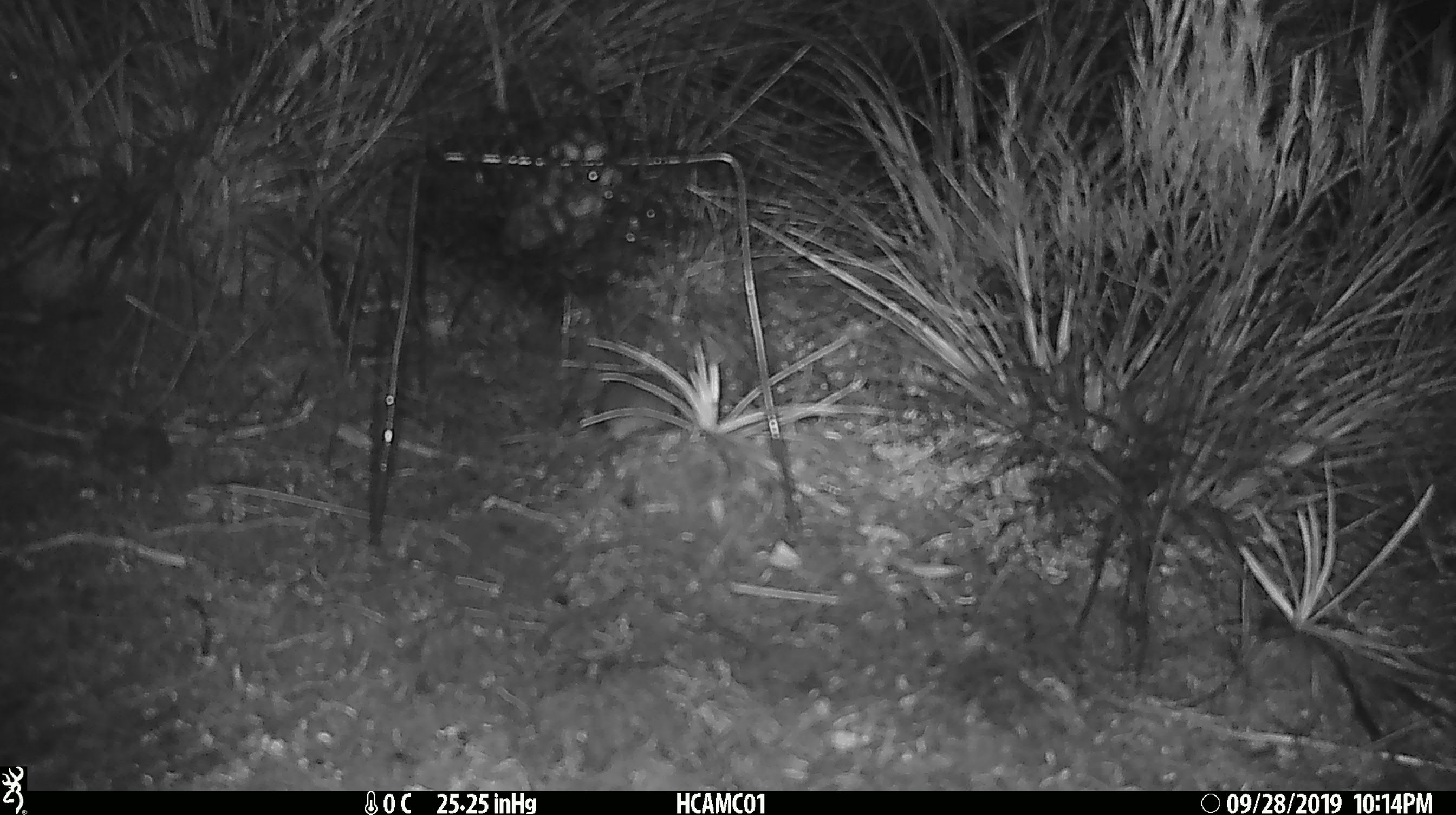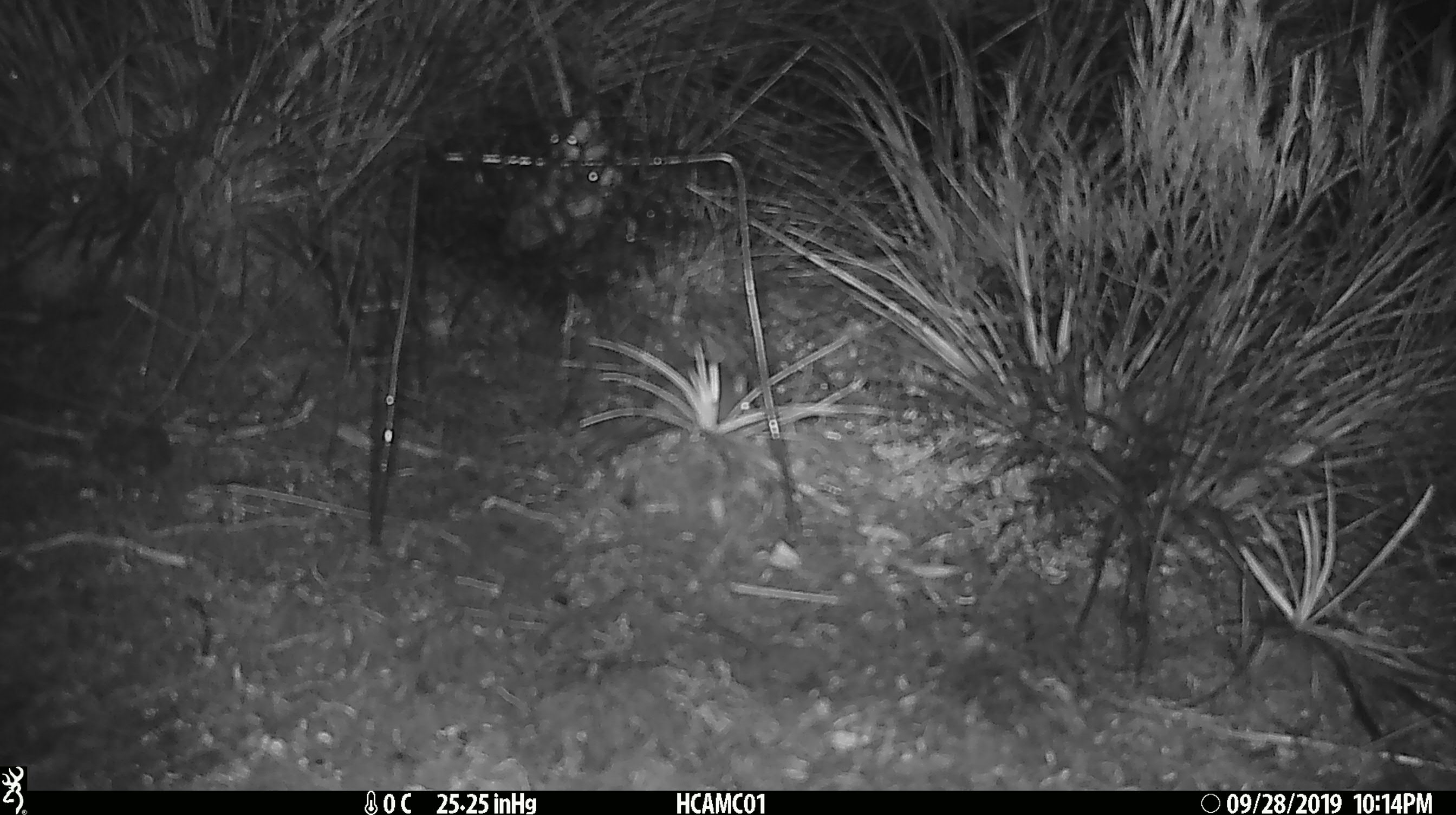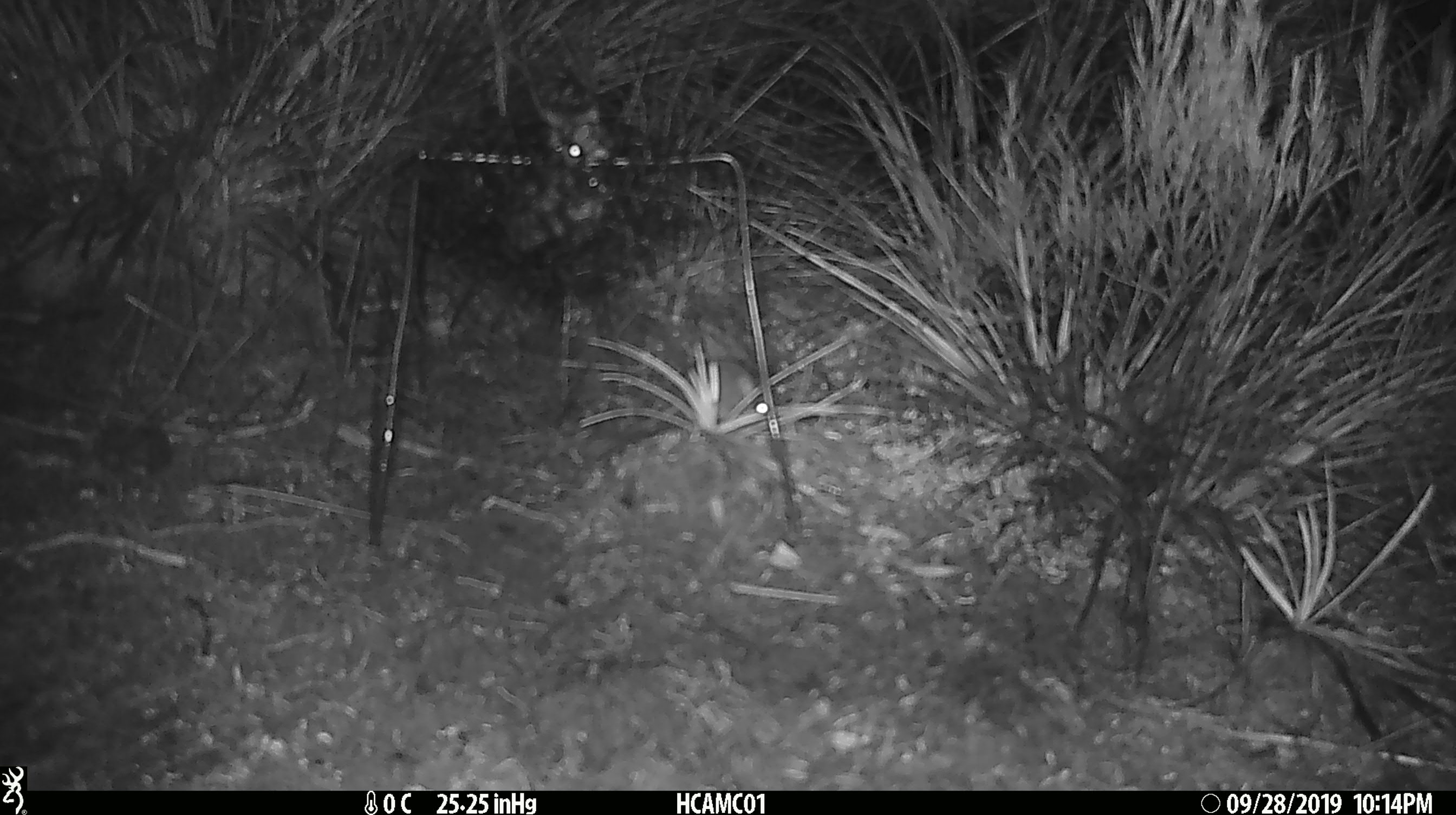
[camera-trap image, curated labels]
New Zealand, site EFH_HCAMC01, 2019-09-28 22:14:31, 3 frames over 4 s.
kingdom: Animalia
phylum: Chordata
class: Mammalia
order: Rodentia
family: Muridae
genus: Mus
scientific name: Mus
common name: mouse